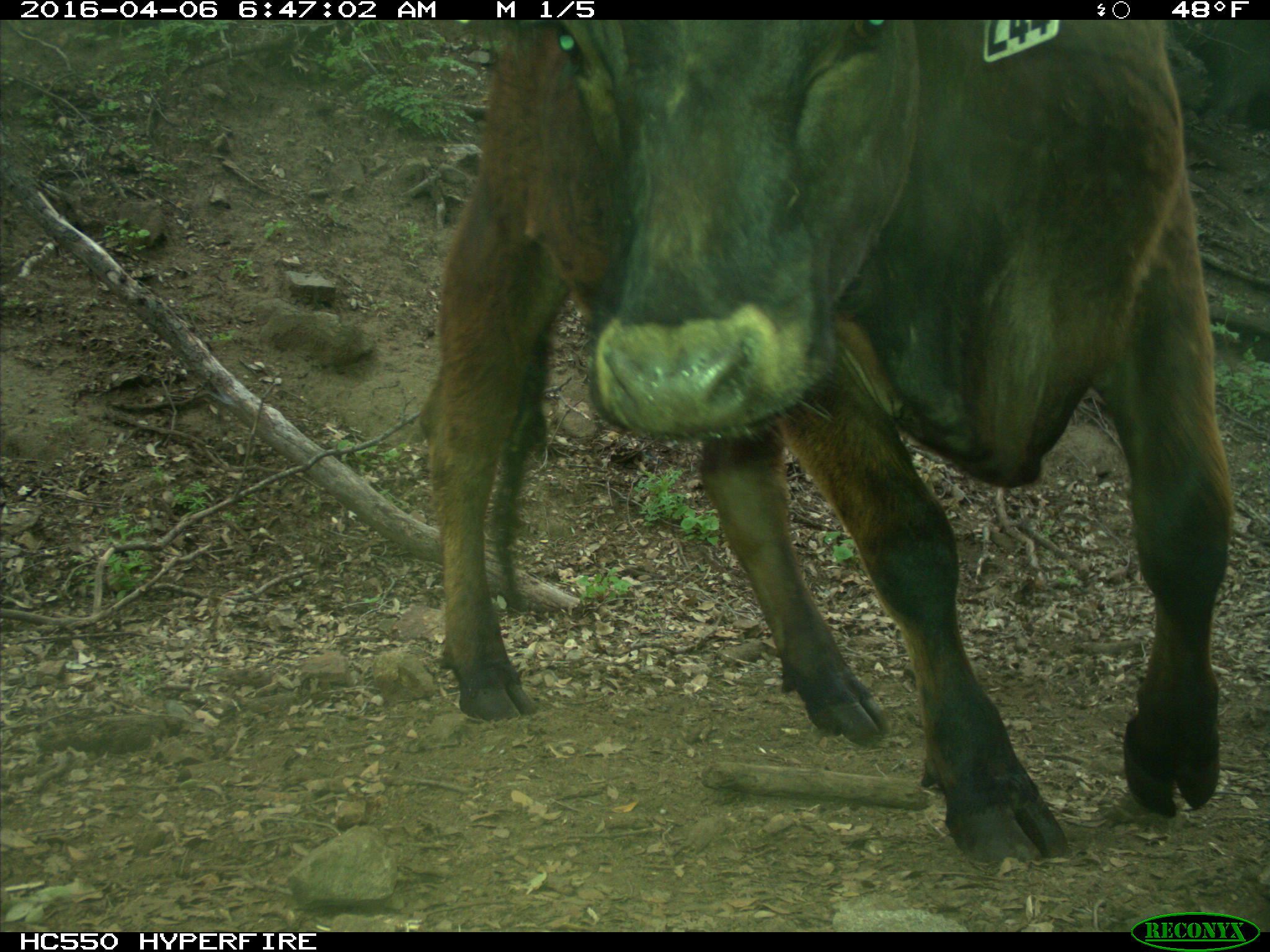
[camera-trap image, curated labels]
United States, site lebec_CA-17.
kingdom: Animalia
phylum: Chordata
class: Mammalia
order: Artiodactyla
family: Bovidae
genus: Bos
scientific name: Bos taurus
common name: domestic cow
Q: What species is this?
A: Bos taurus (domestic cow).